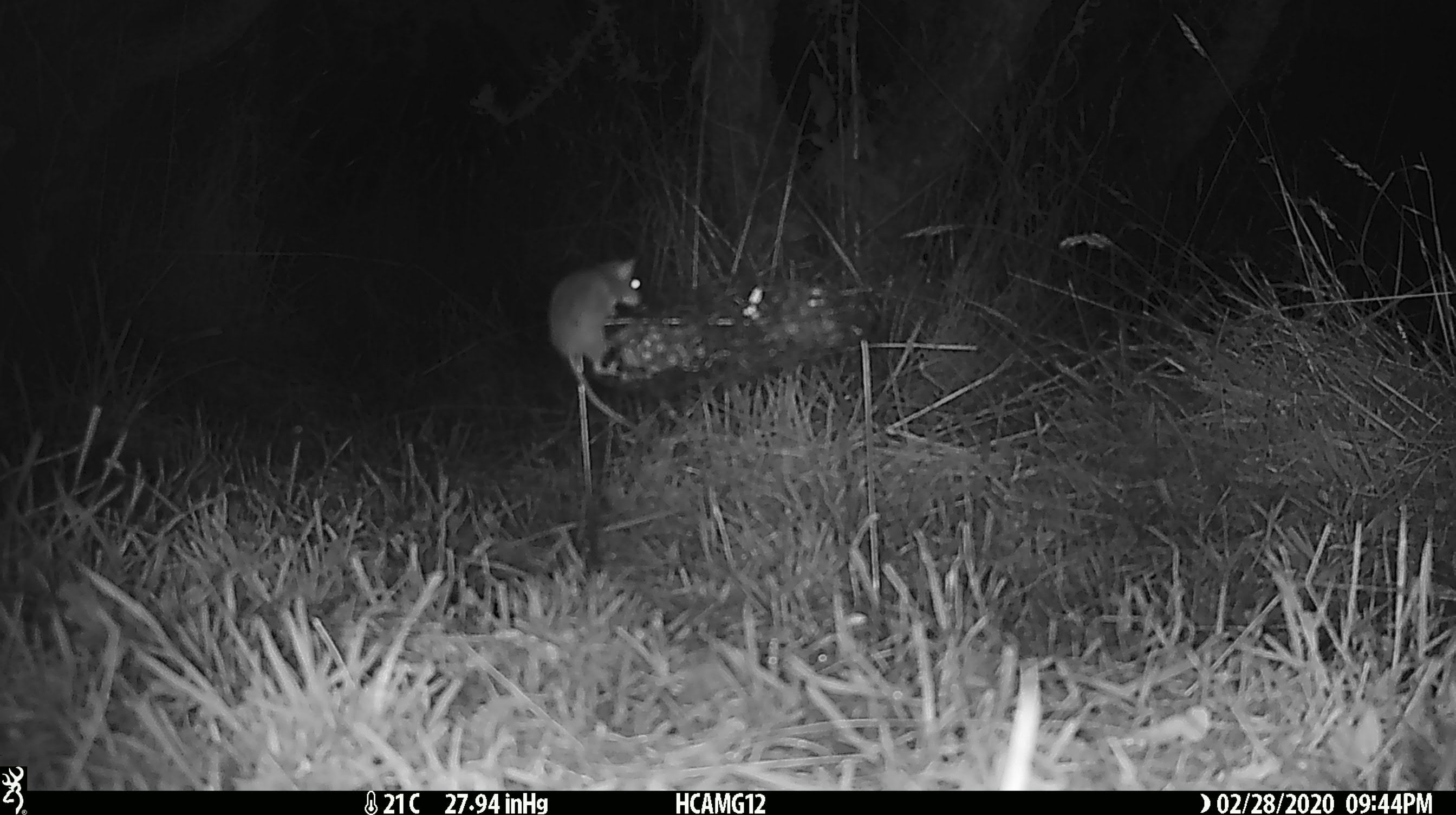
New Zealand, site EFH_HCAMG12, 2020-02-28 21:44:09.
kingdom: Animalia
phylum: Chordata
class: Mammalia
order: Rodentia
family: Muridae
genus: Mus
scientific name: Mus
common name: mouse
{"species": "mouse (Mus)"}